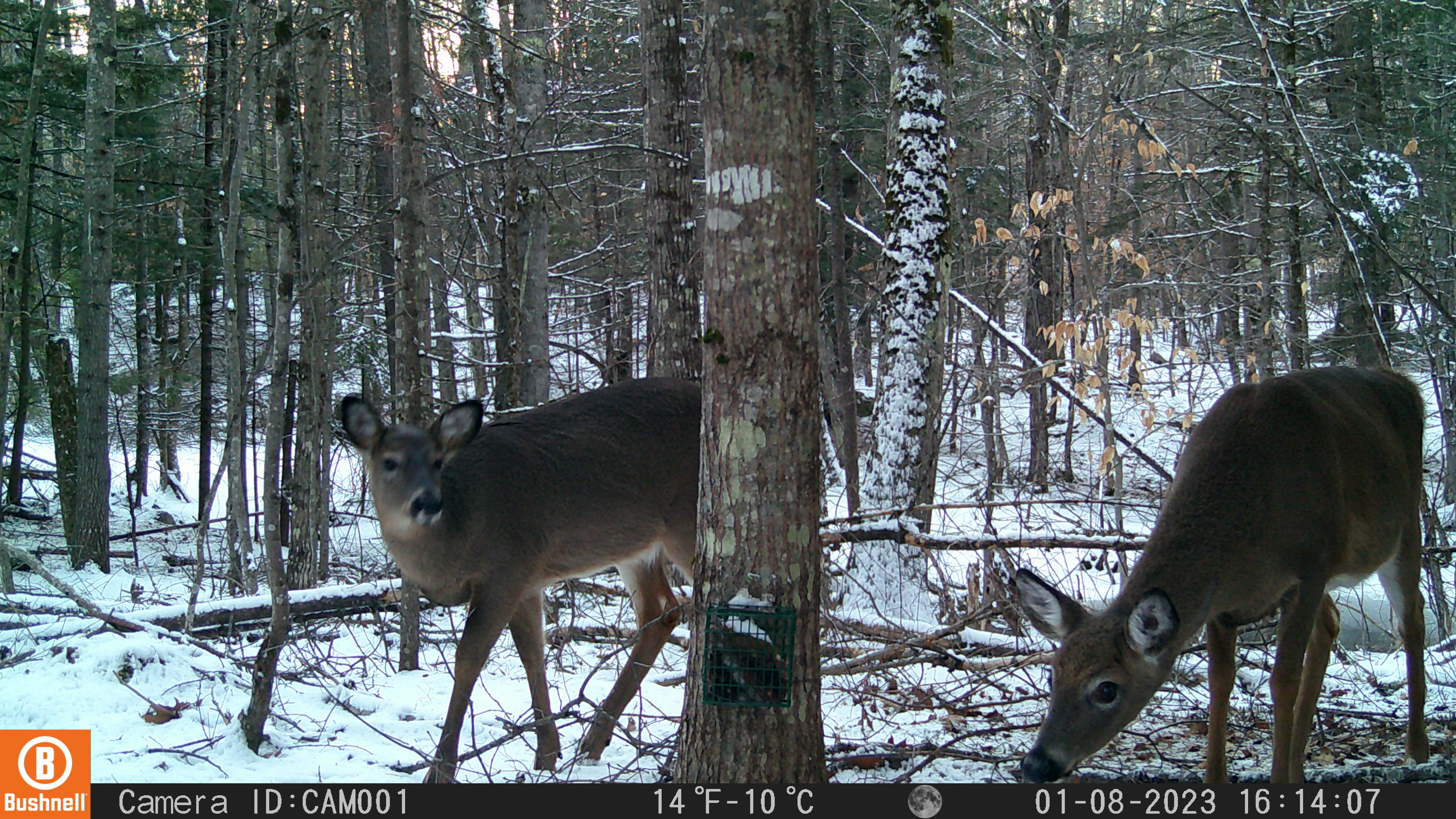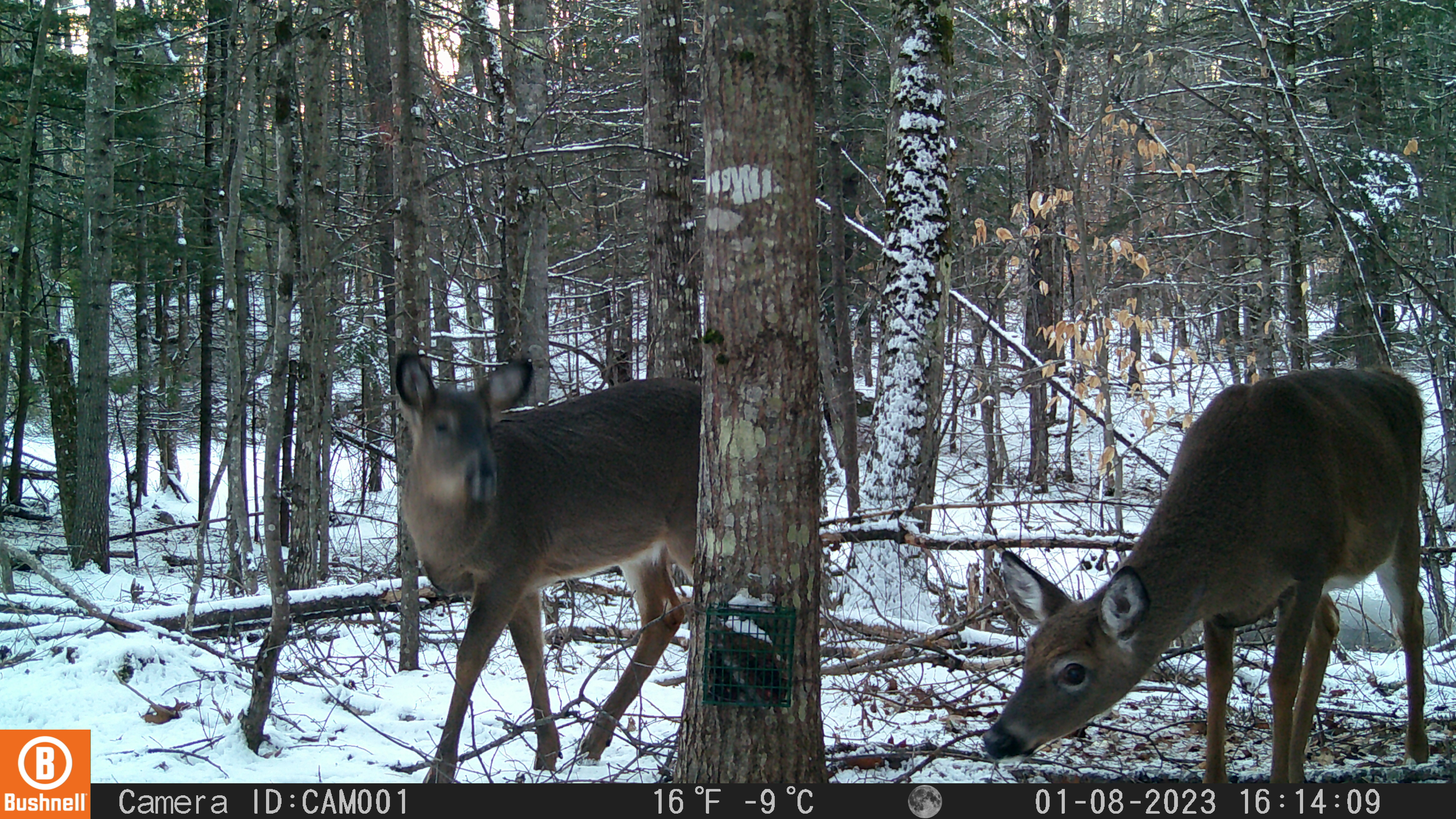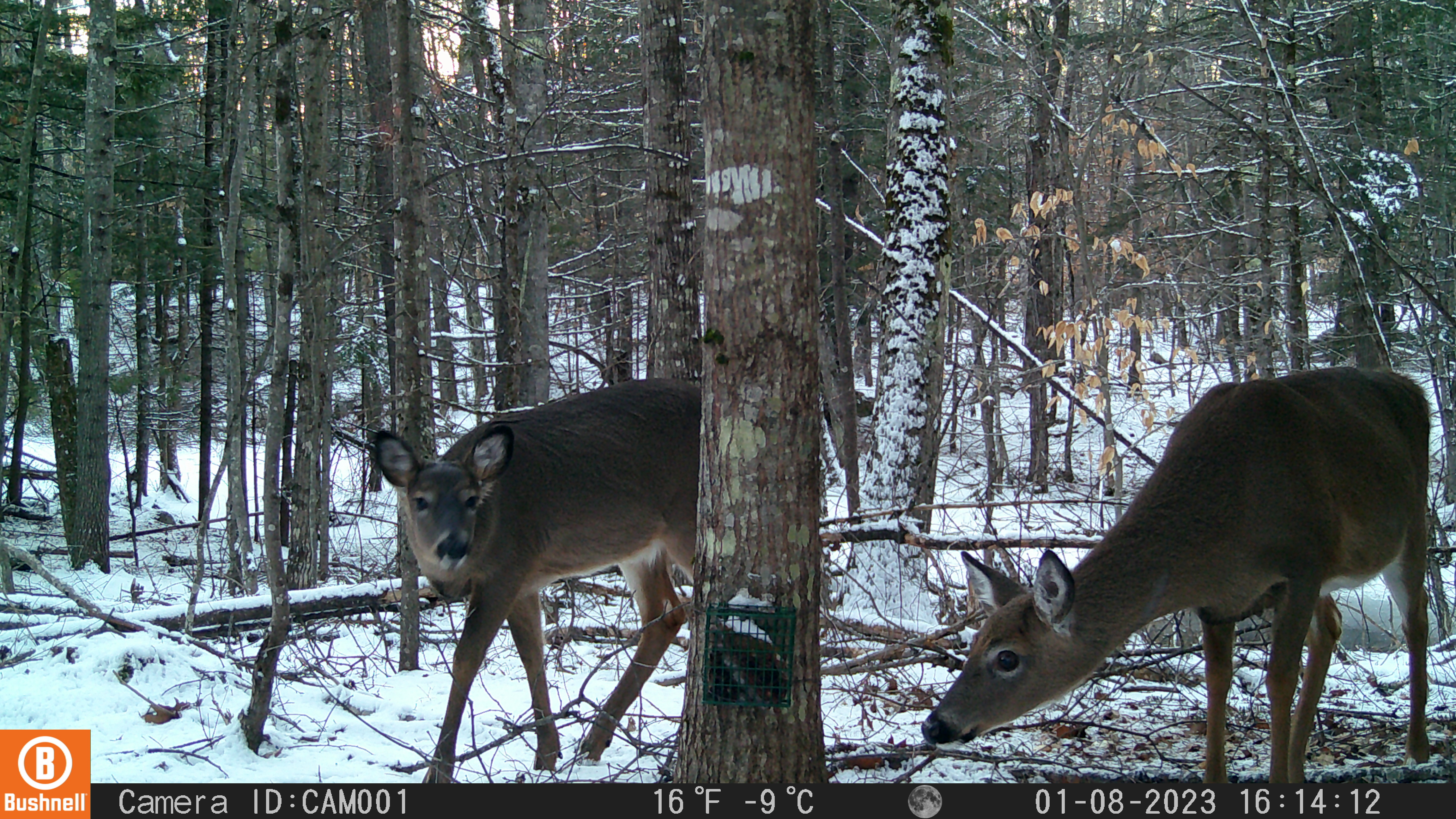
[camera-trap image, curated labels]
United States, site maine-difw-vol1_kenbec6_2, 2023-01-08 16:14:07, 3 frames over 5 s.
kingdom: Animalia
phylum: Chordata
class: Mammalia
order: Artiodactyla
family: Cervidae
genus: Odocoileus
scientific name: Odocoileus virginianus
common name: white-tailed deer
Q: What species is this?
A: White-tailed deer (Odocoileus virginianus).